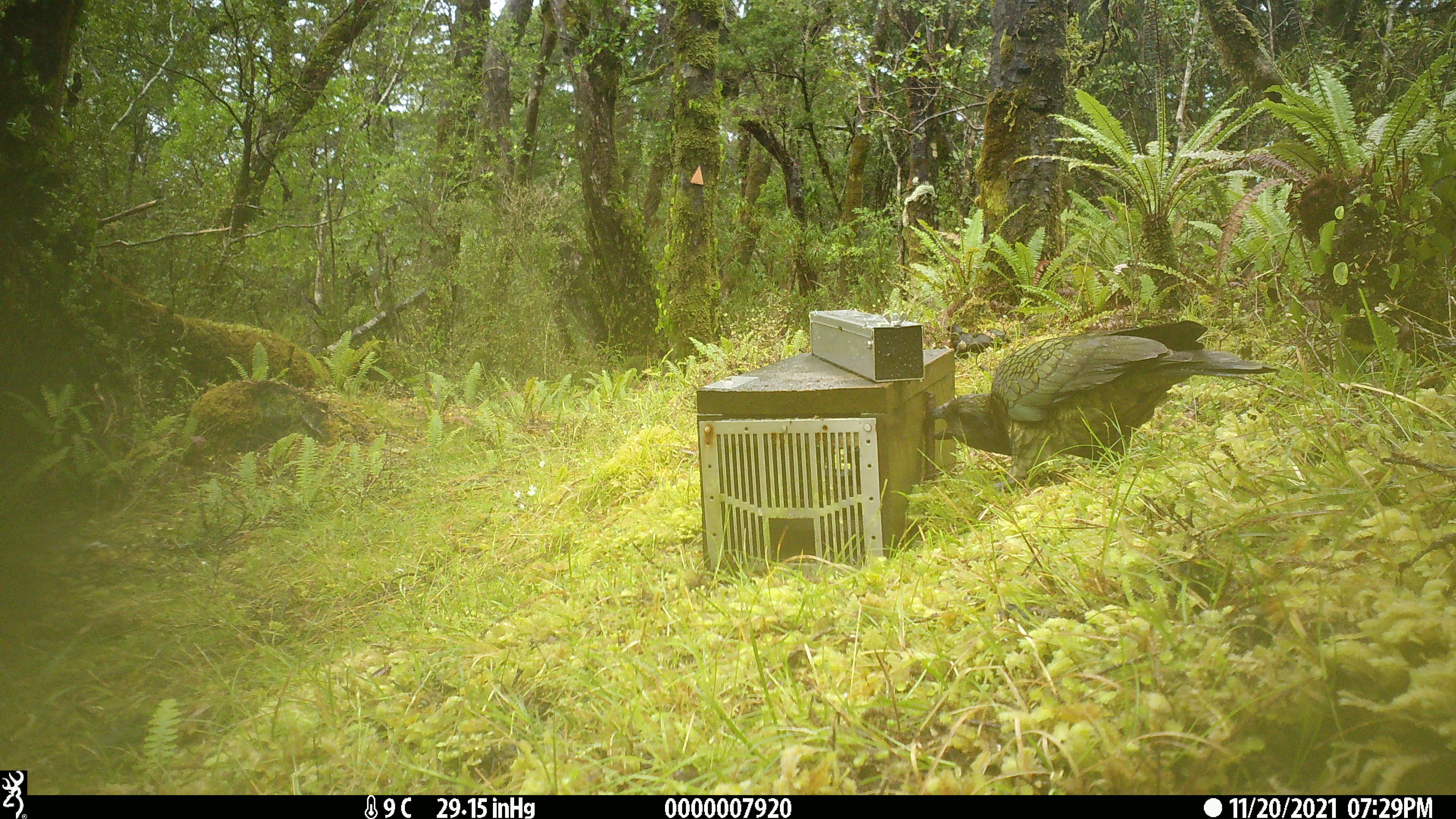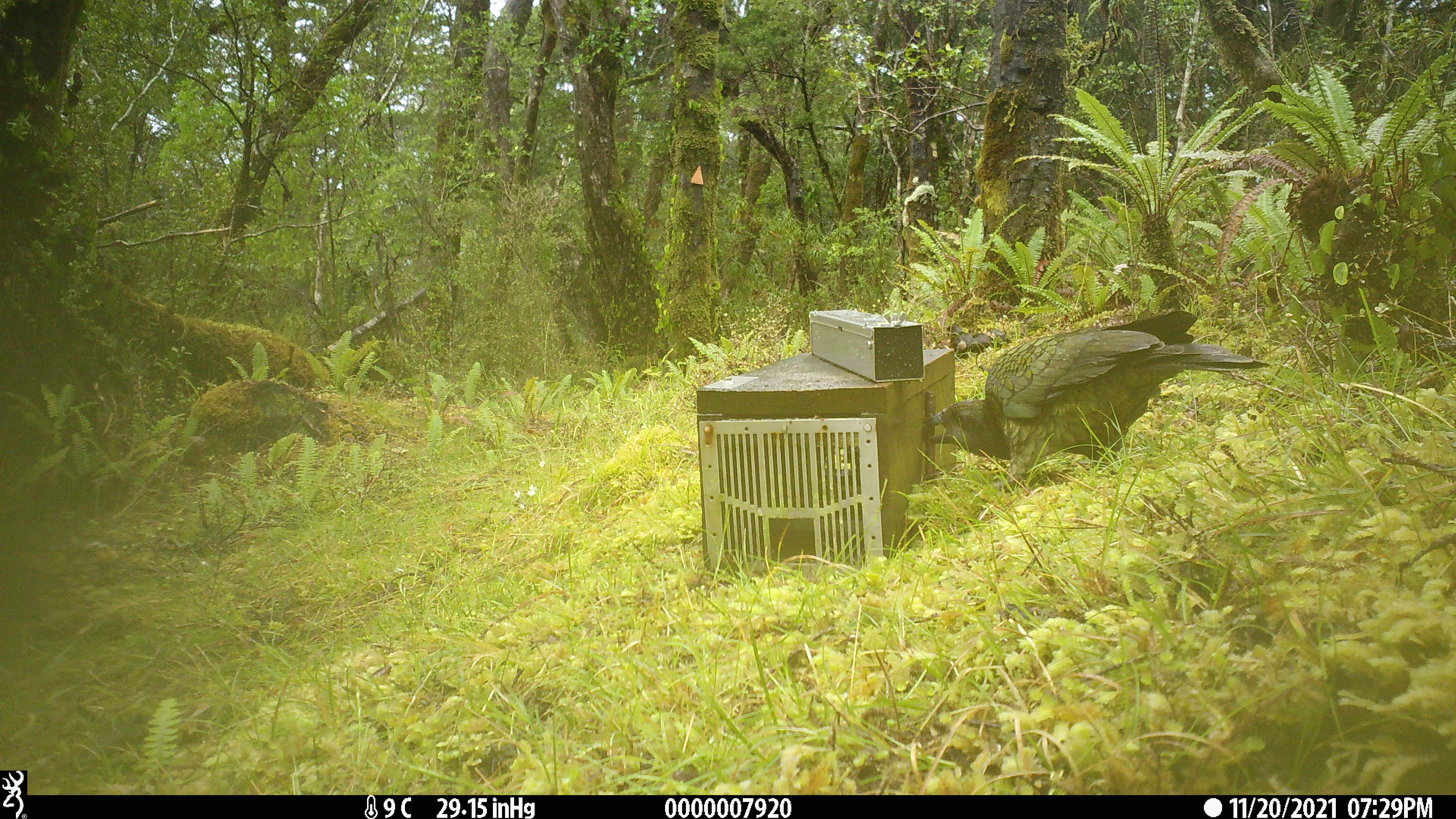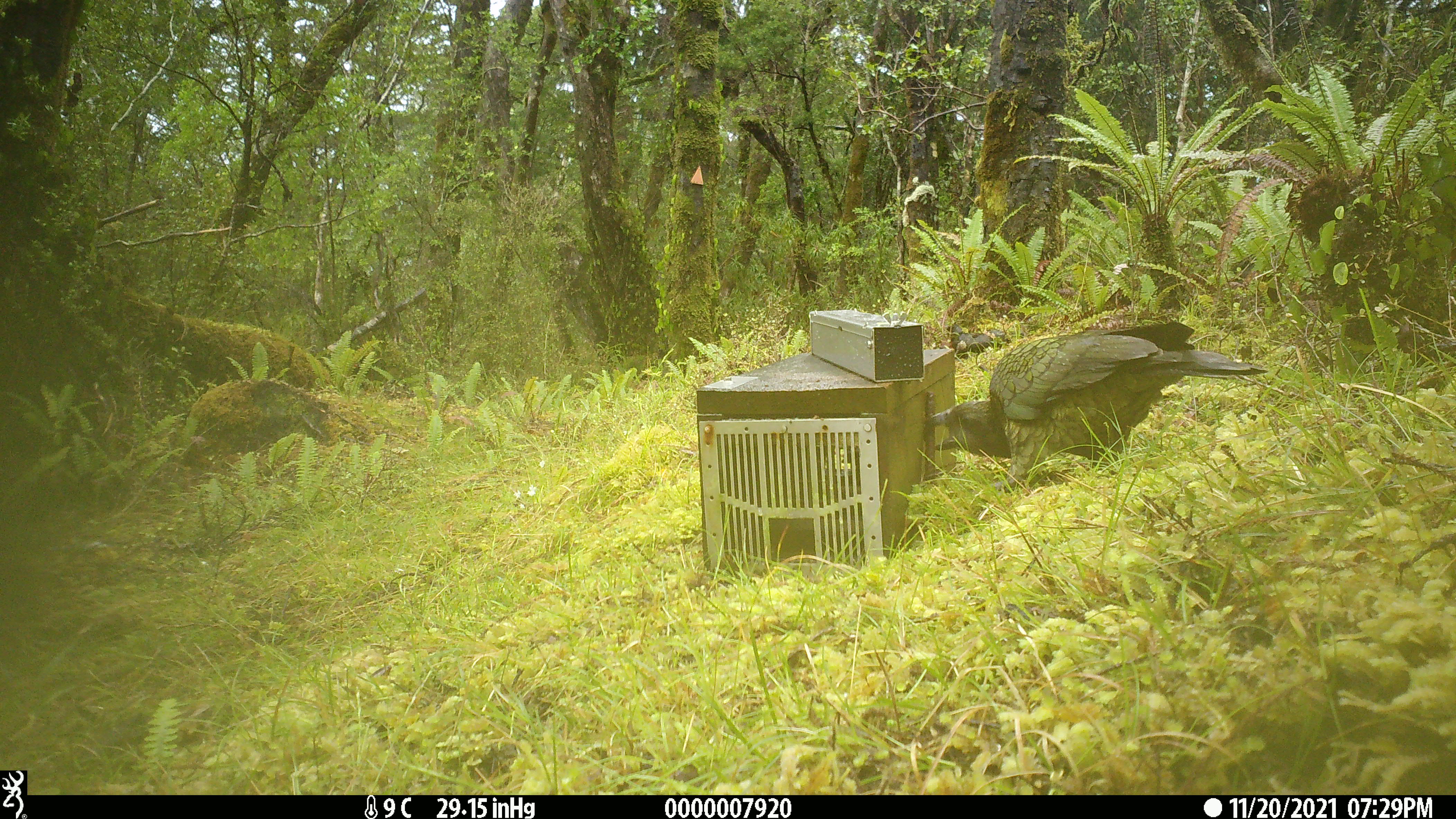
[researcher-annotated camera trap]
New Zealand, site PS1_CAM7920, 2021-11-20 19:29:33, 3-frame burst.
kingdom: Animalia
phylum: Chordata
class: Aves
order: Psittaciformes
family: Strigopidae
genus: Nestor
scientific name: Nestor notabilis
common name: kea